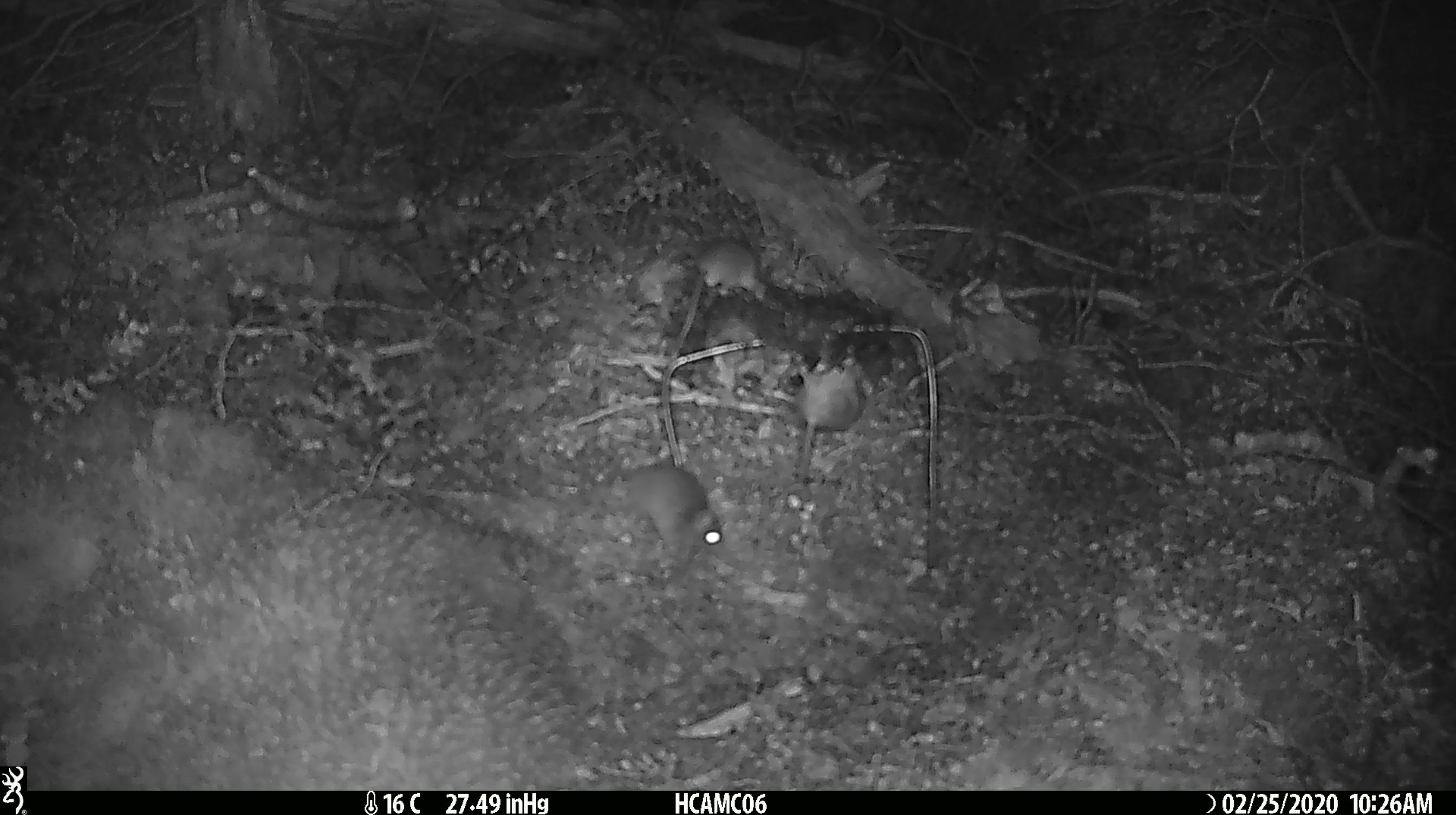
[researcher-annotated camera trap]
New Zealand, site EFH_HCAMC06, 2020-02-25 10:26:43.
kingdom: Animalia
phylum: Chordata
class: Mammalia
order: Rodentia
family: Muridae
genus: Mus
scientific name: Mus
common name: mouse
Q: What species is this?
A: Mouse (Mus).